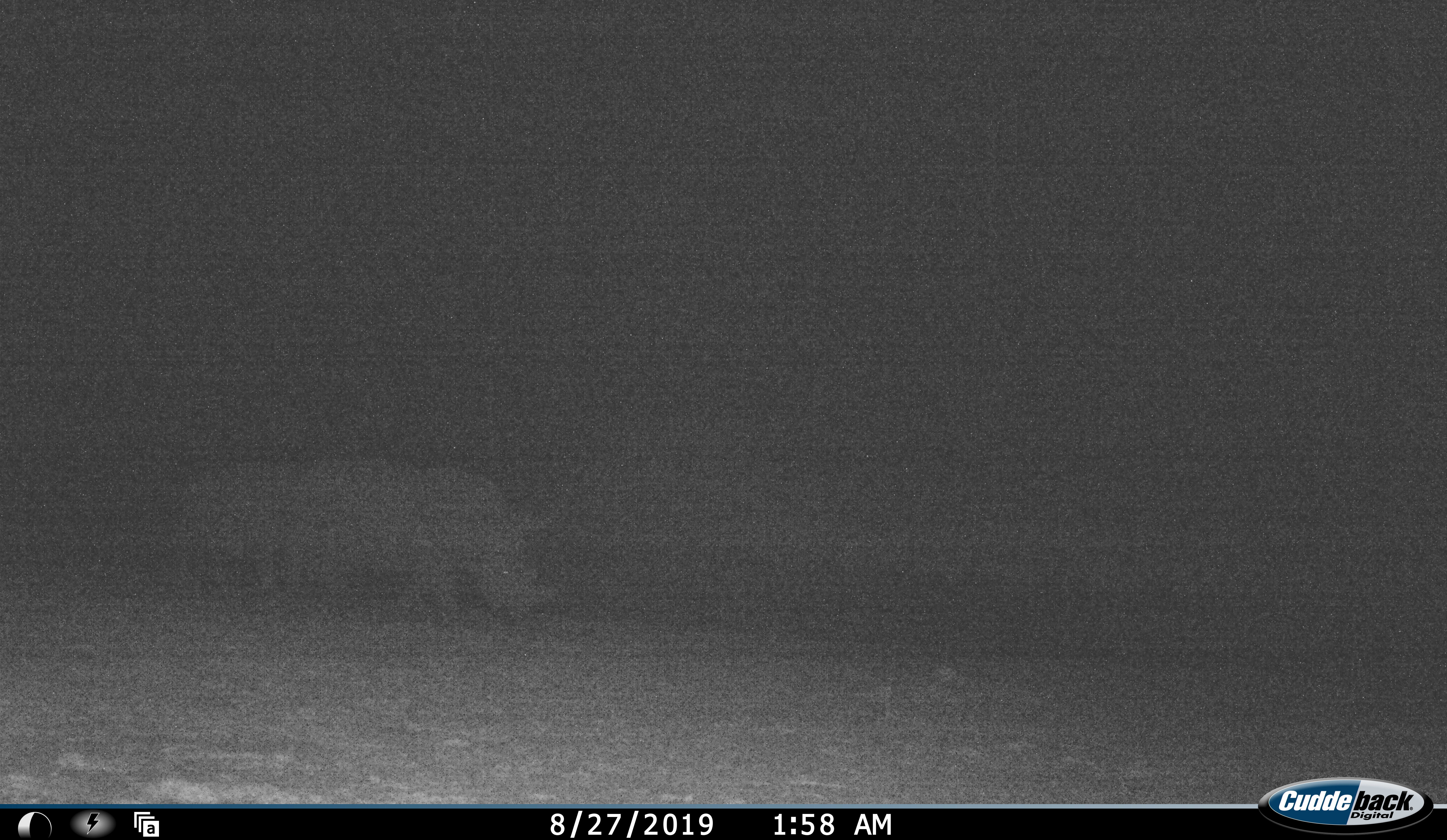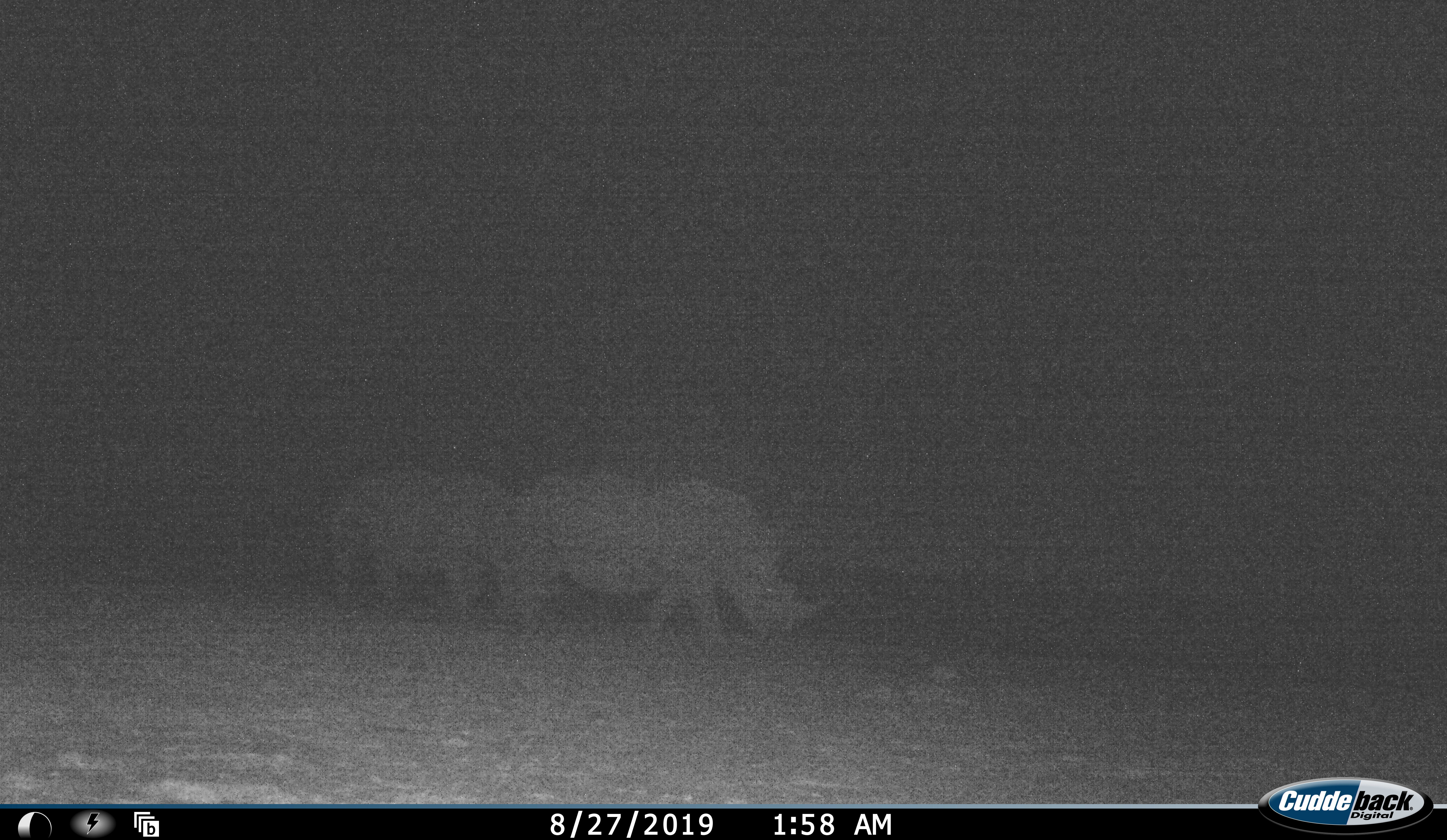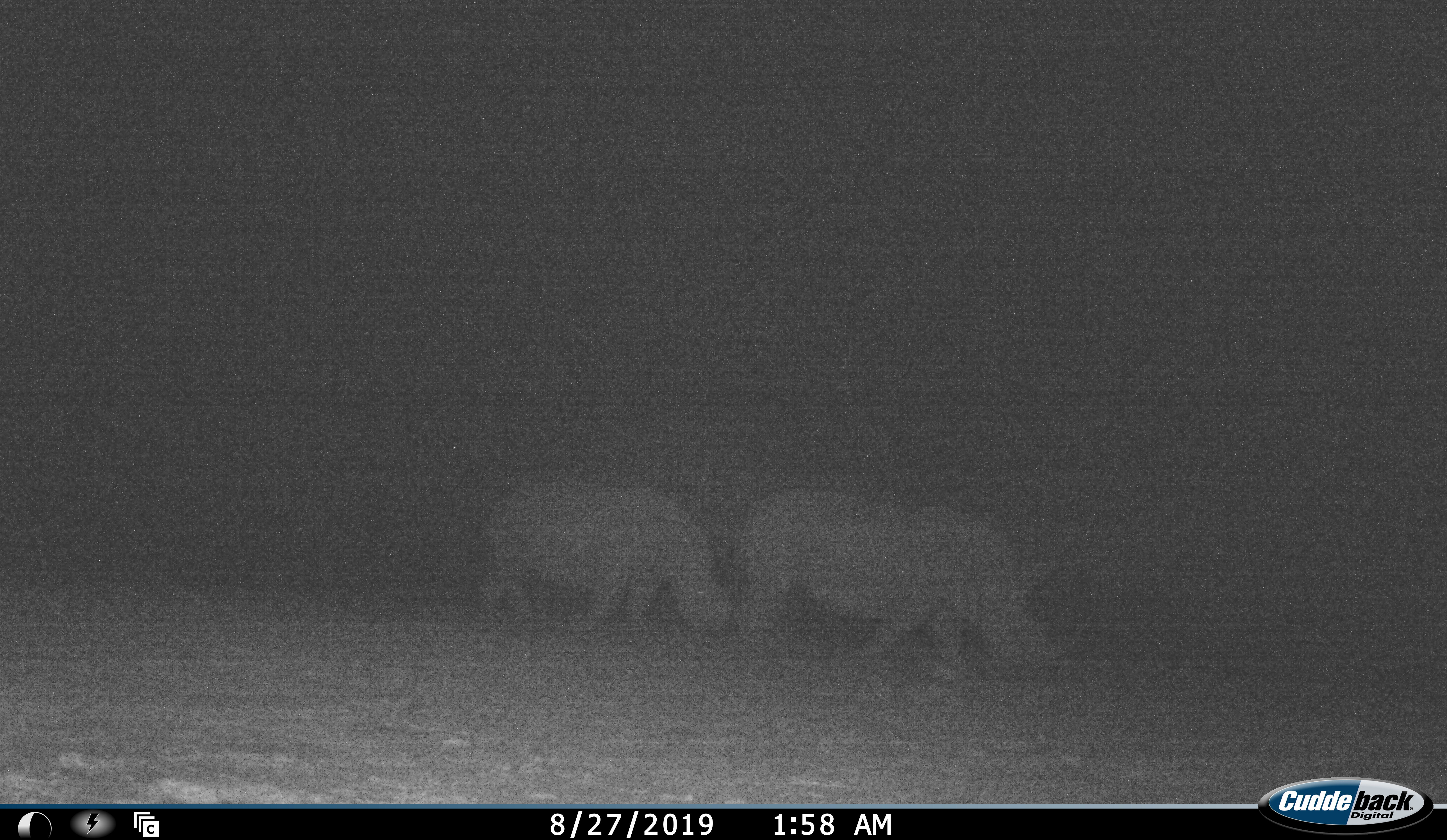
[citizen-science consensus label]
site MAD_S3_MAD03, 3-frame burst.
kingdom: Animalia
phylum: Chordata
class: Mammalia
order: Perissodactyla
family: Rhinocerotidae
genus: Diceros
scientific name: Diceros bicornis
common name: black rhinoceros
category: rhinocerosblack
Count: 2.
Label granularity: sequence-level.